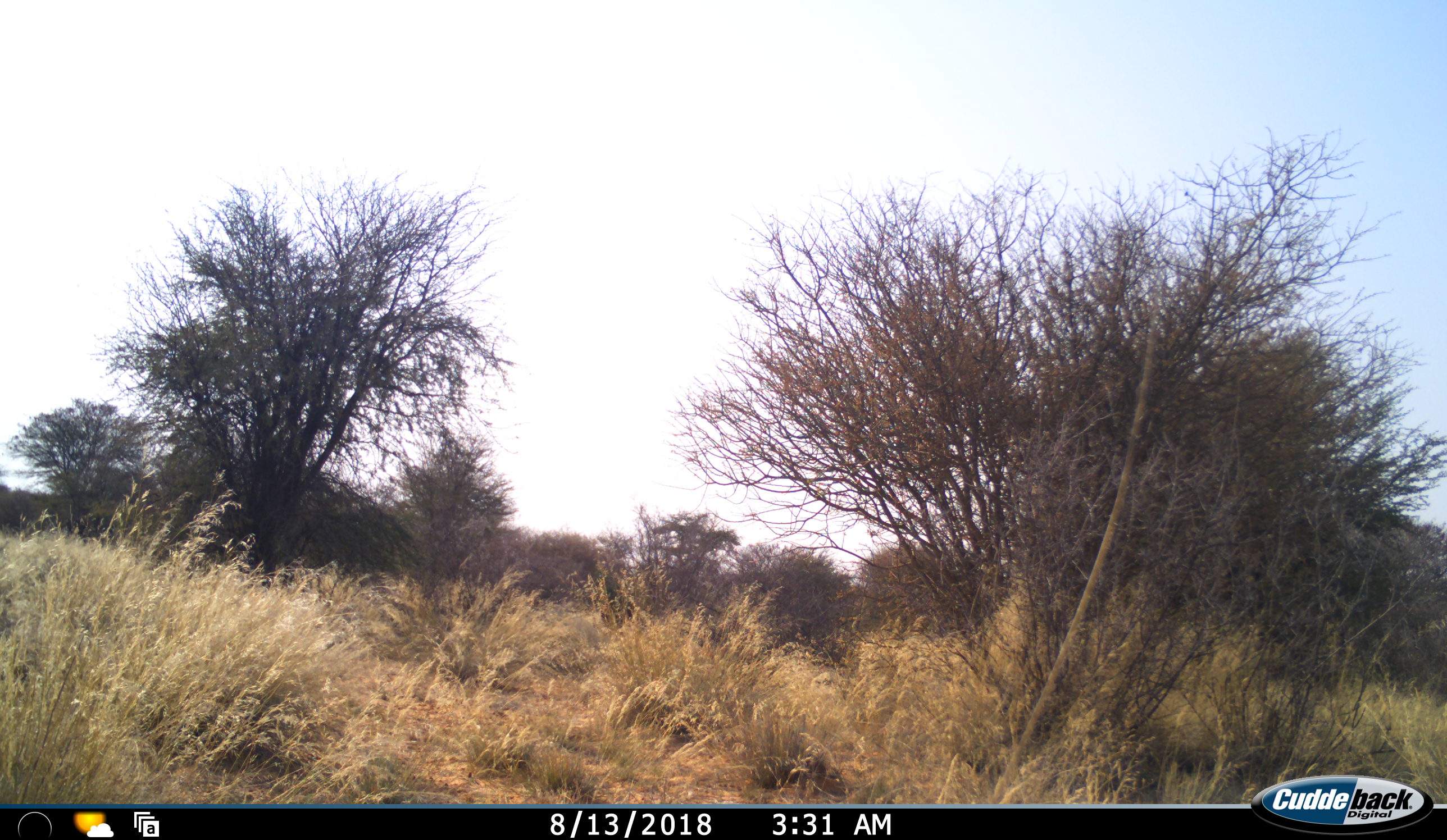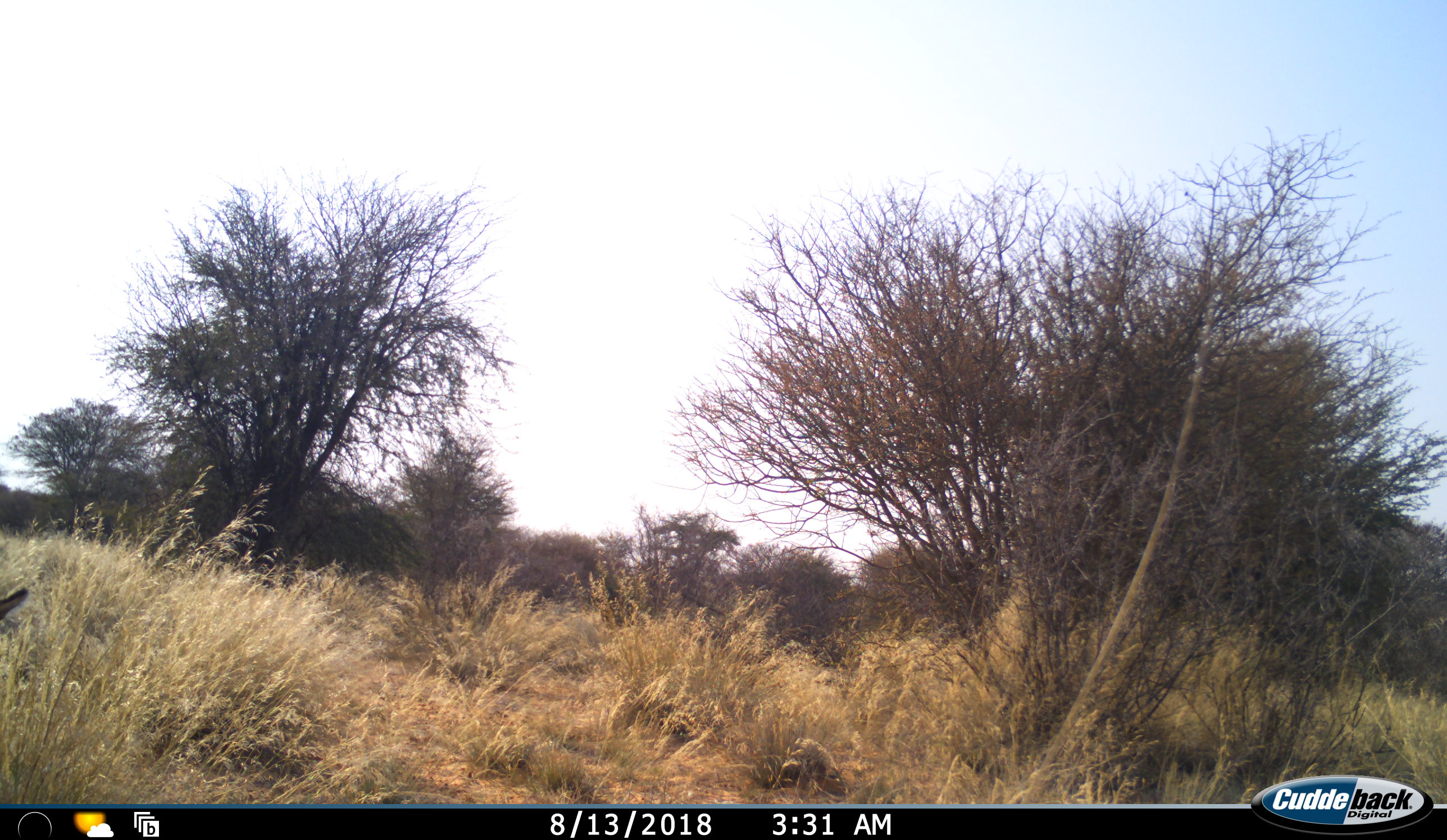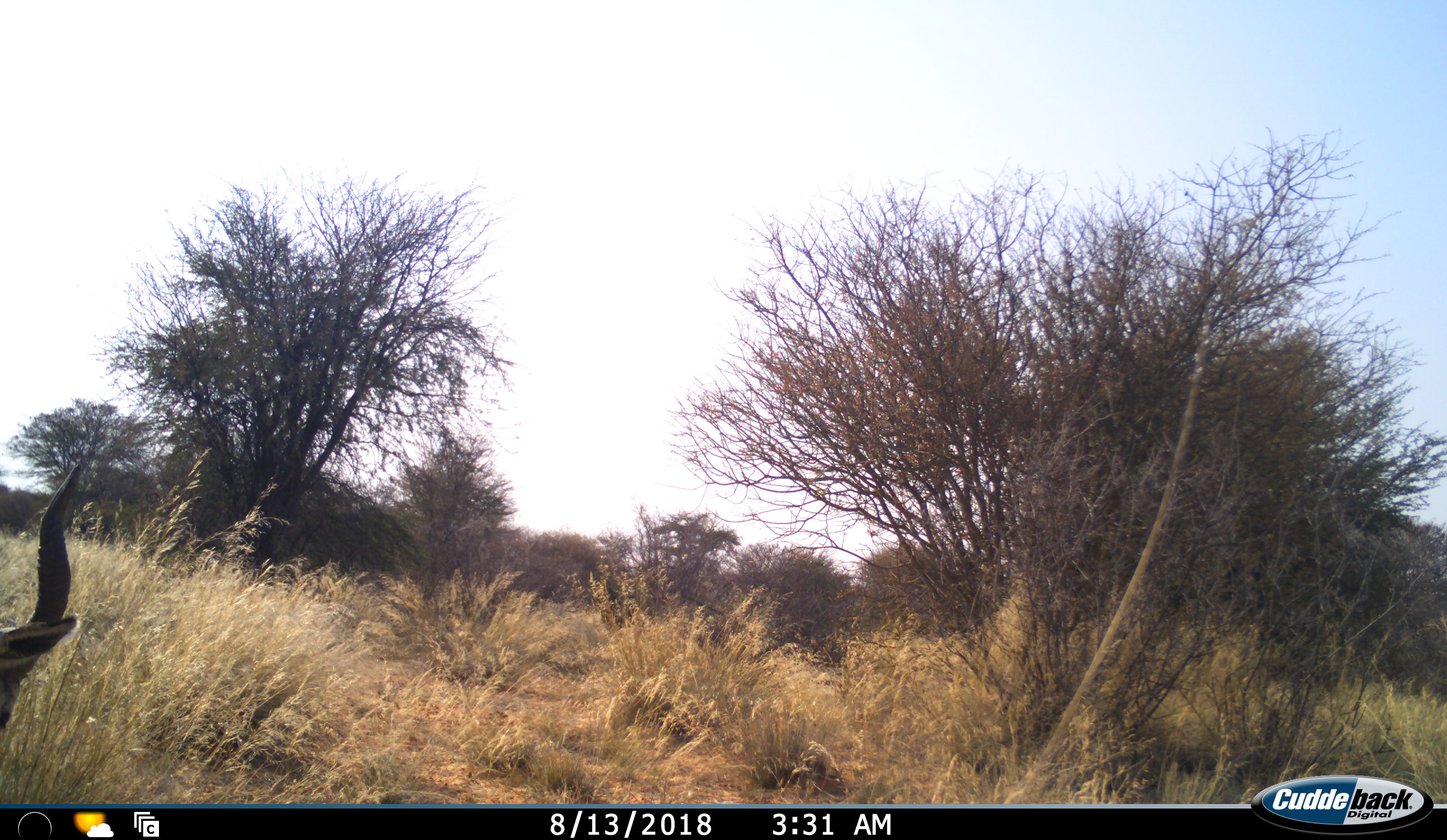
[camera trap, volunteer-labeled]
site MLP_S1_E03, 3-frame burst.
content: unidentified animal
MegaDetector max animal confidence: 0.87